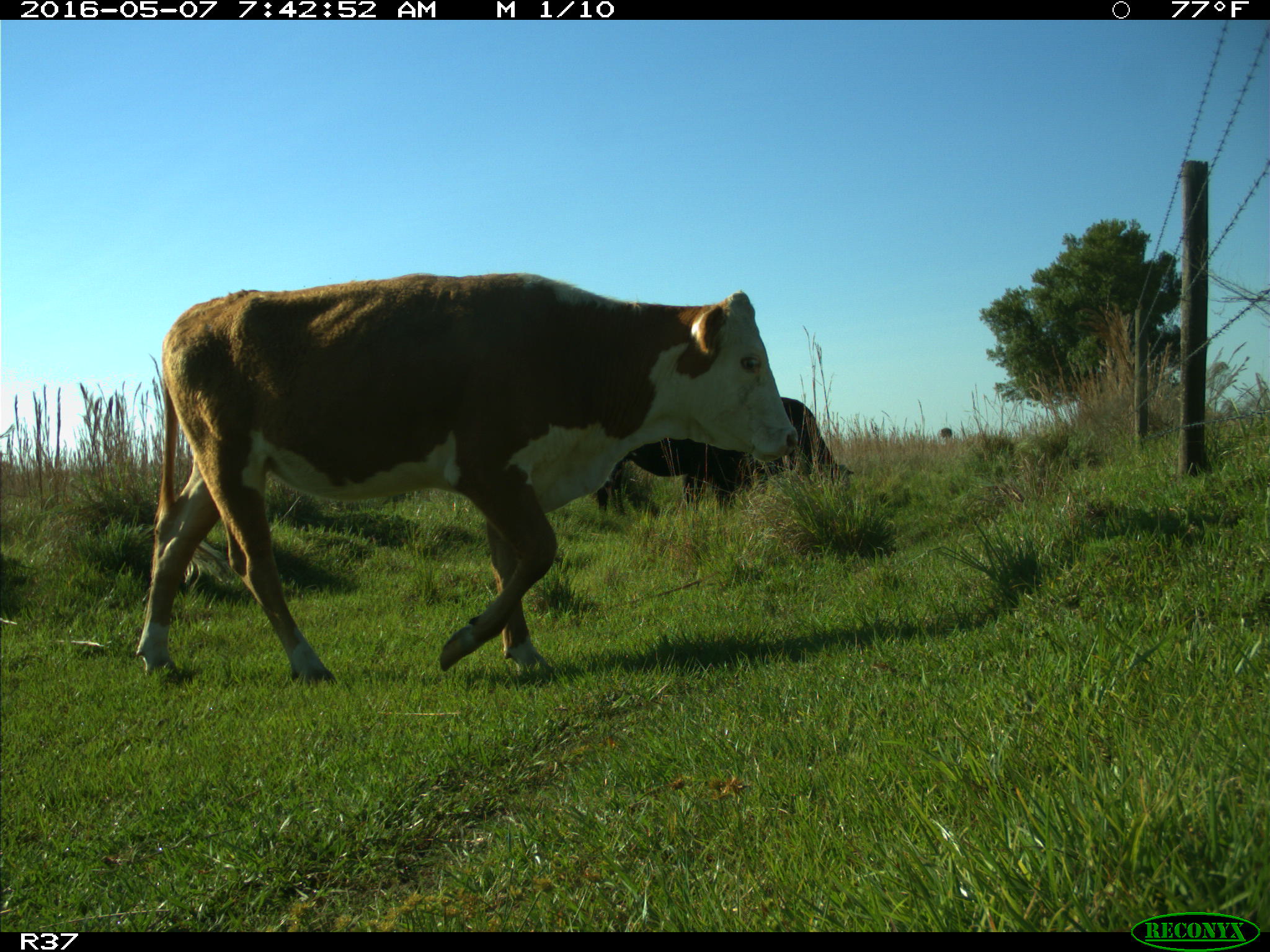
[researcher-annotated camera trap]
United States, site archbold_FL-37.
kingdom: Animalia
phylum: Chordata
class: Mammalia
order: Artiodactyla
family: Bovidae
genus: Bos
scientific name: Bos taurus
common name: domestic cow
Bos taurus (domestic cow).